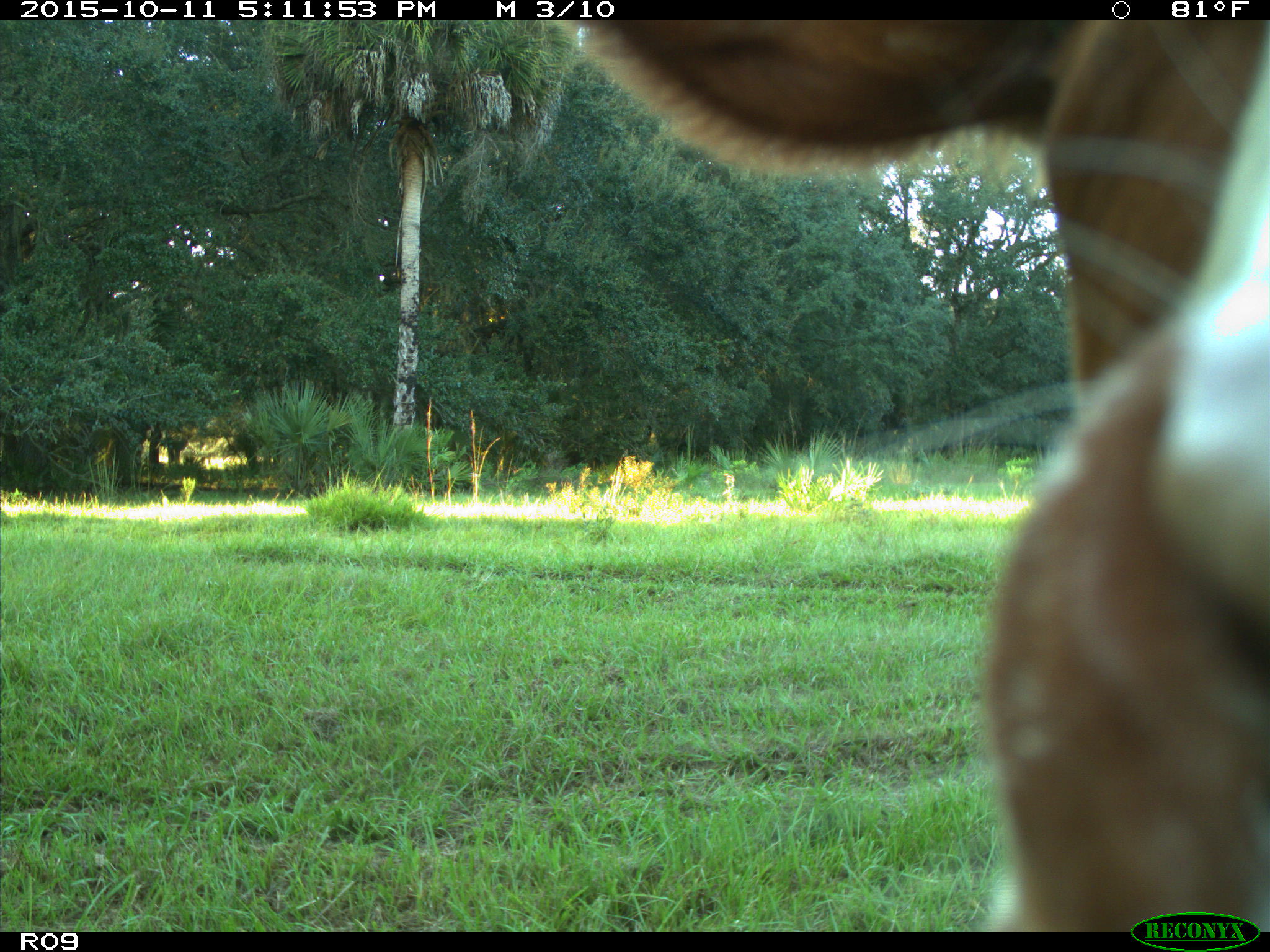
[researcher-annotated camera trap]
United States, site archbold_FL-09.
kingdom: Animalia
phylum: Chordata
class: Mammalia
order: Artiodactyla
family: Bovidae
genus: Bos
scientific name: Bos taurus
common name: domestic cow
Bos taurus (domestic cow).